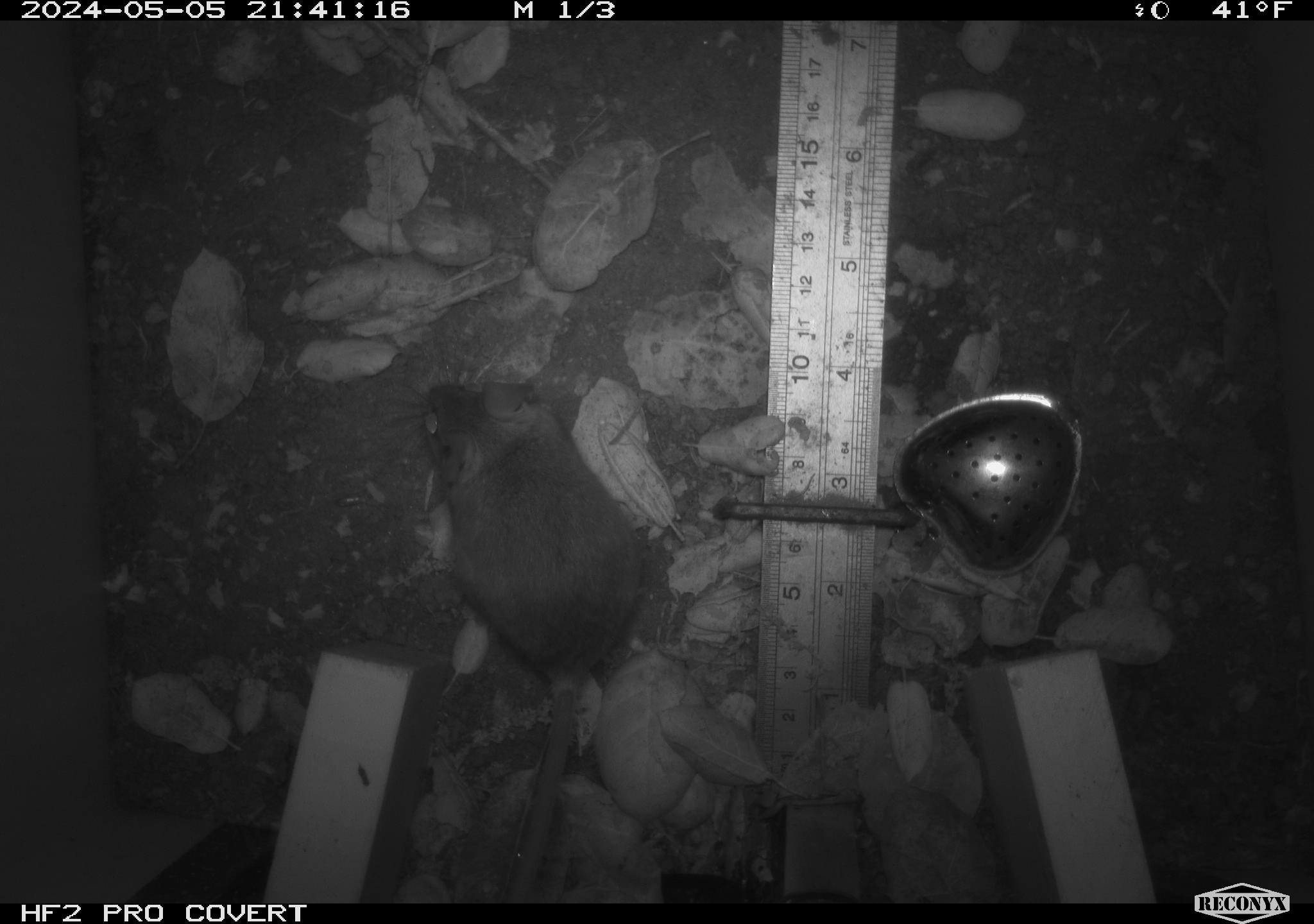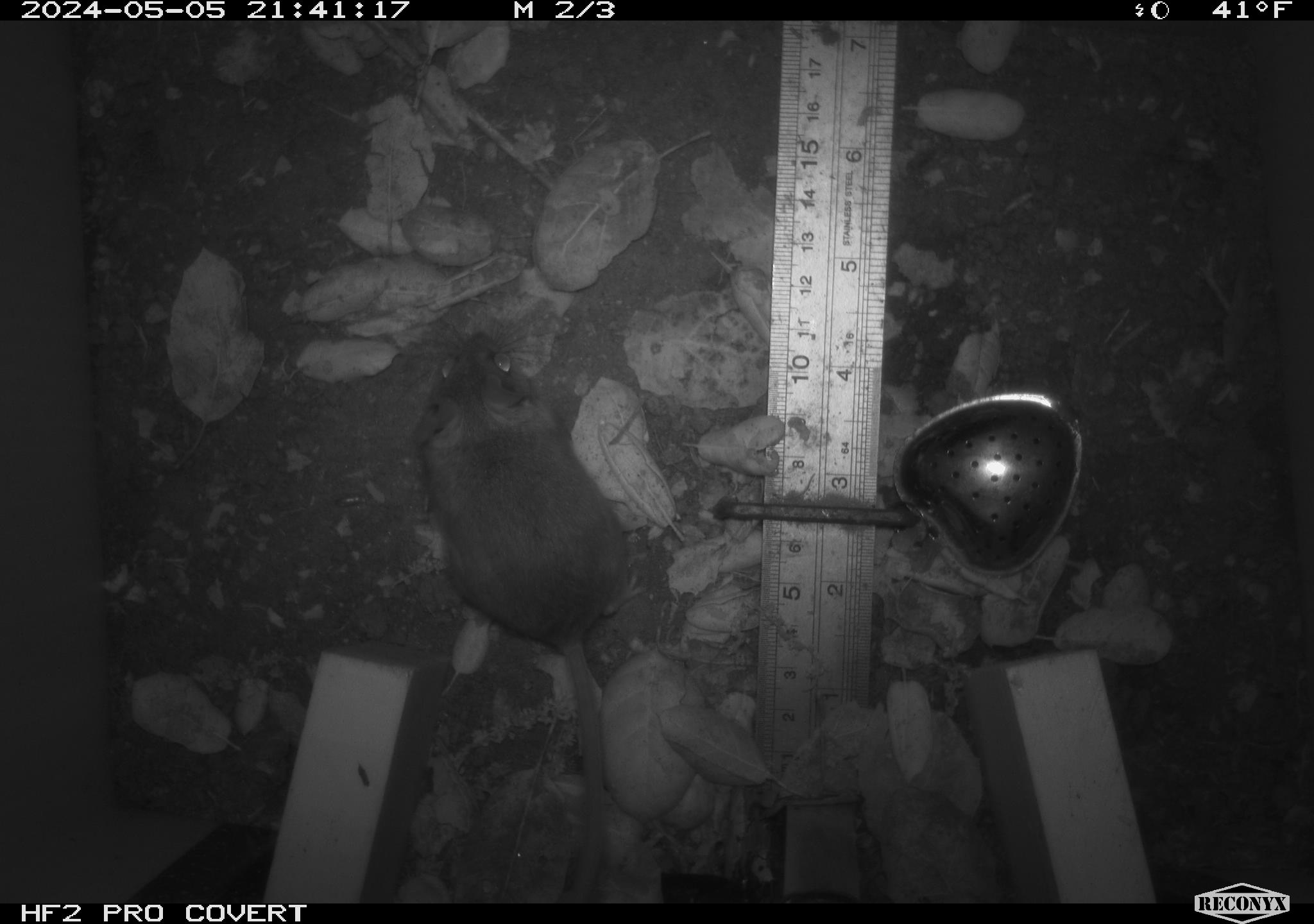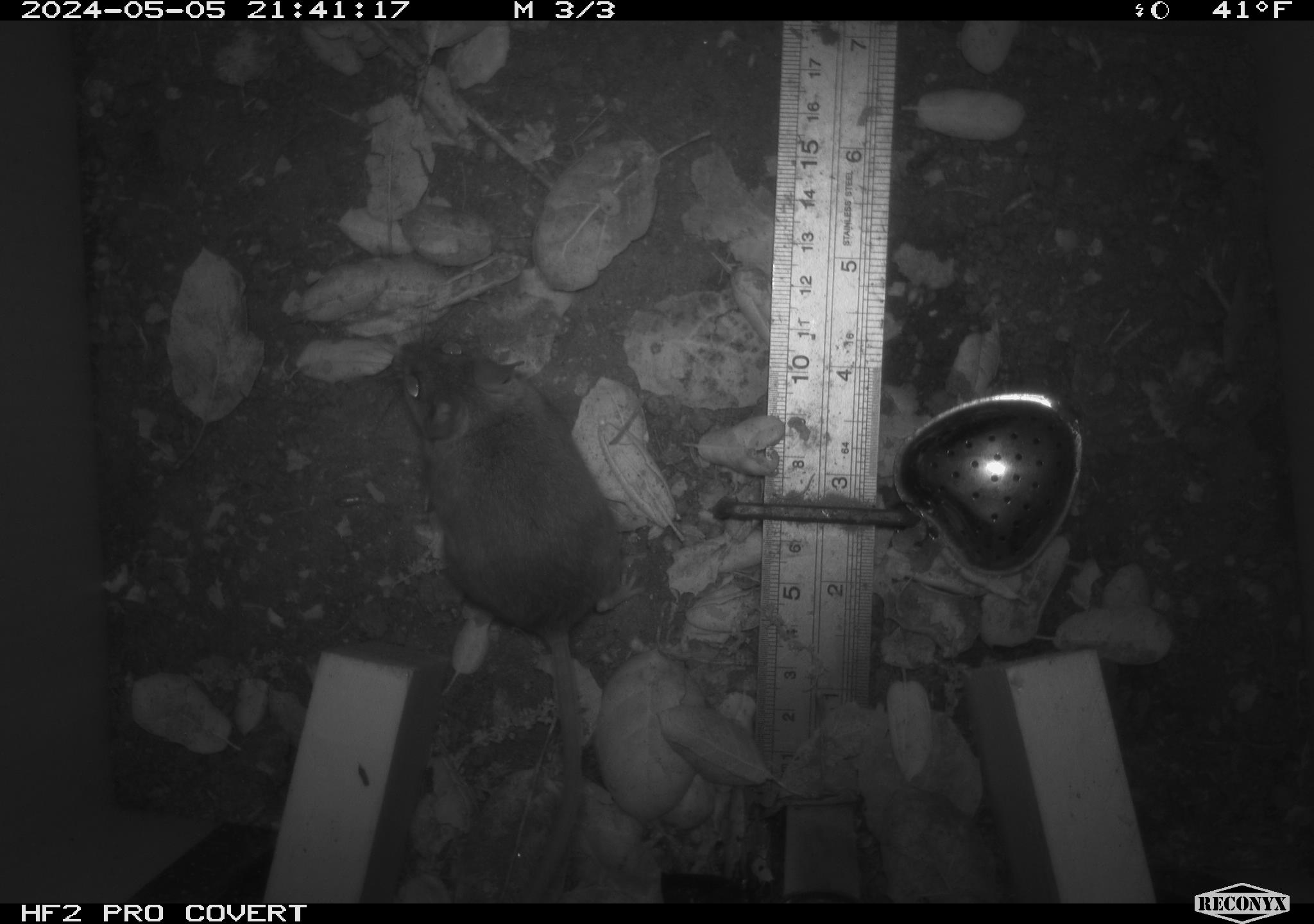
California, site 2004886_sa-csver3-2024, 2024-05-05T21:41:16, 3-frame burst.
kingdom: Animalia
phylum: Chordata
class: Mammalia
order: Rodentia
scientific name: Rodentia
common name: rodent